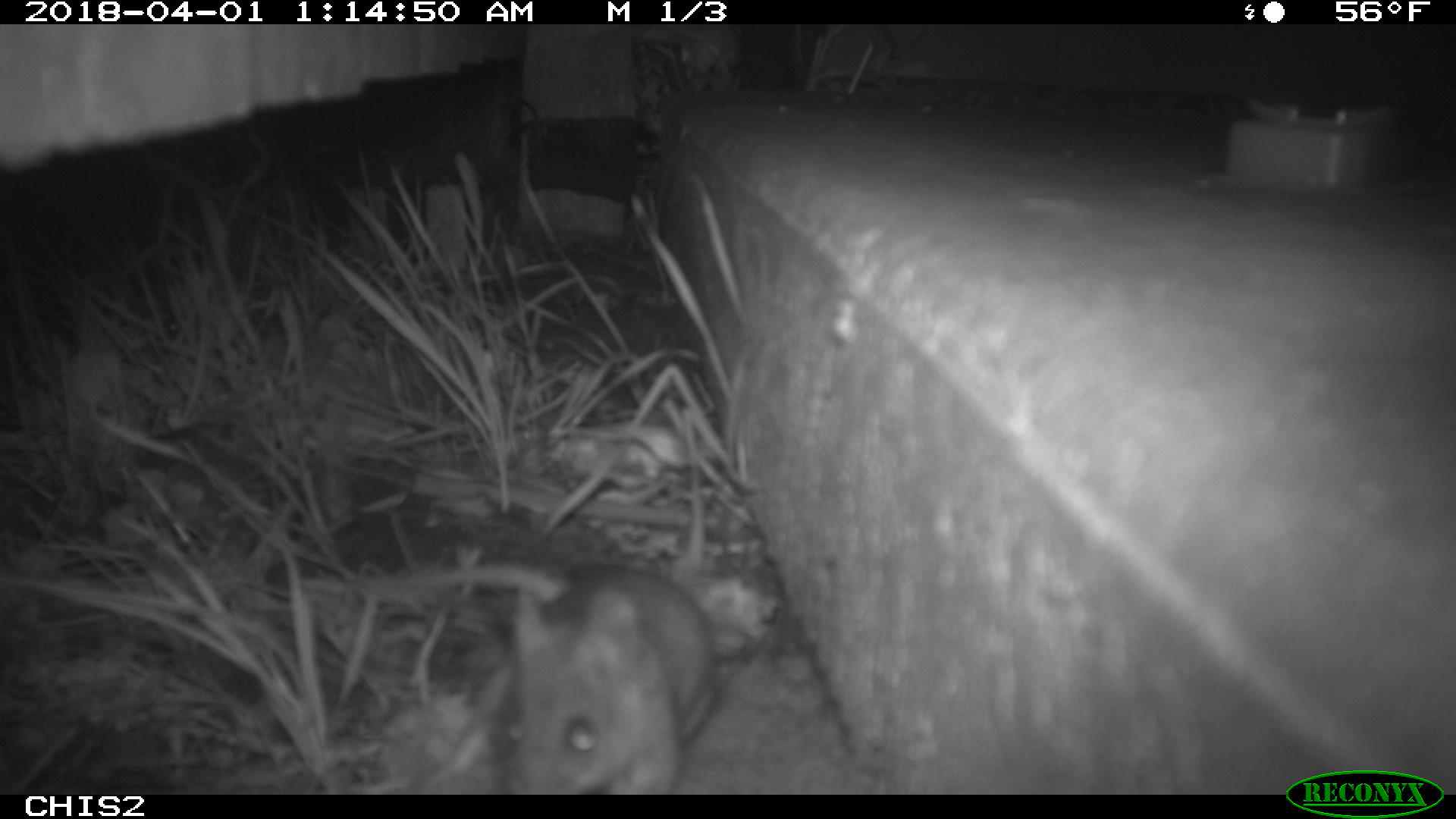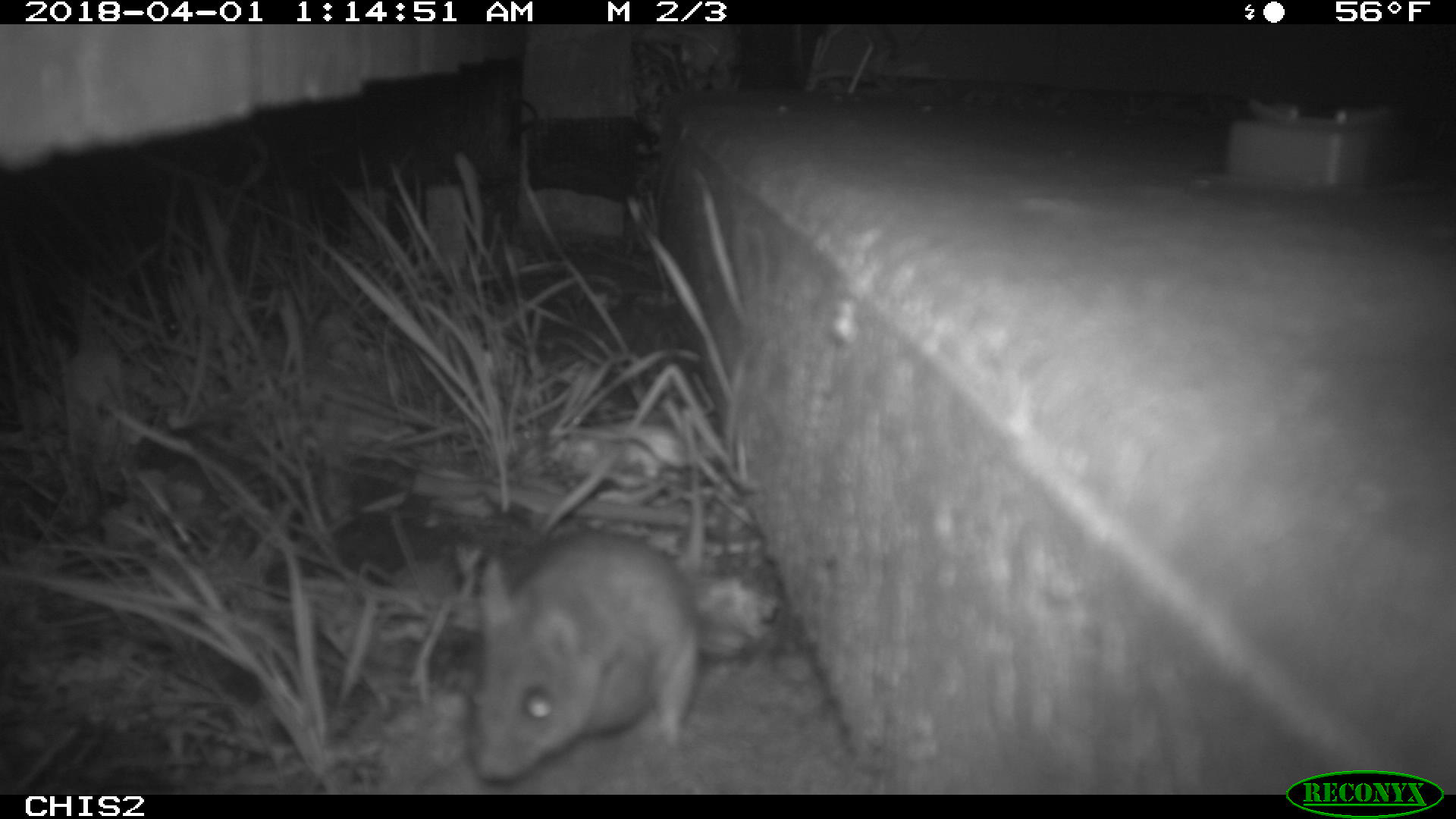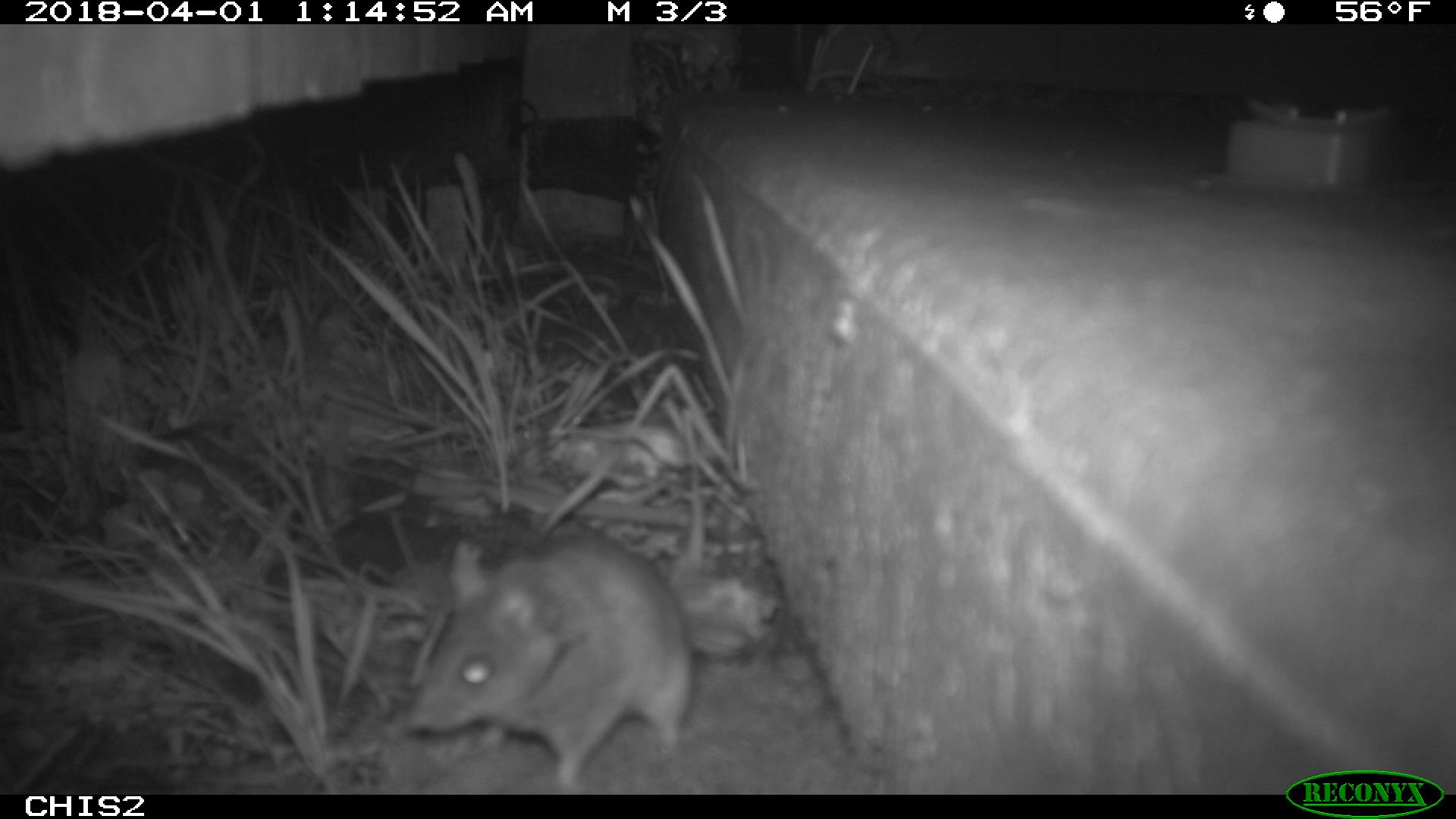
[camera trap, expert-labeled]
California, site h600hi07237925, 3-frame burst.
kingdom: Animalia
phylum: Chordata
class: Mammalia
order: Rodentia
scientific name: Rodentia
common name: rodent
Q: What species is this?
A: Rodent (Rodentia).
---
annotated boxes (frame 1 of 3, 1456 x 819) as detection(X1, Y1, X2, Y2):
rodent: detection(489, 564, 715, 795)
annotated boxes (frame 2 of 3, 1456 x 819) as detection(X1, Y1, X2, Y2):
rodent: detection(472, 531, 705, 778)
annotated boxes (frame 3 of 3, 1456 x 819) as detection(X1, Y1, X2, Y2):
rodent: detection(403, 541, 692, 792)